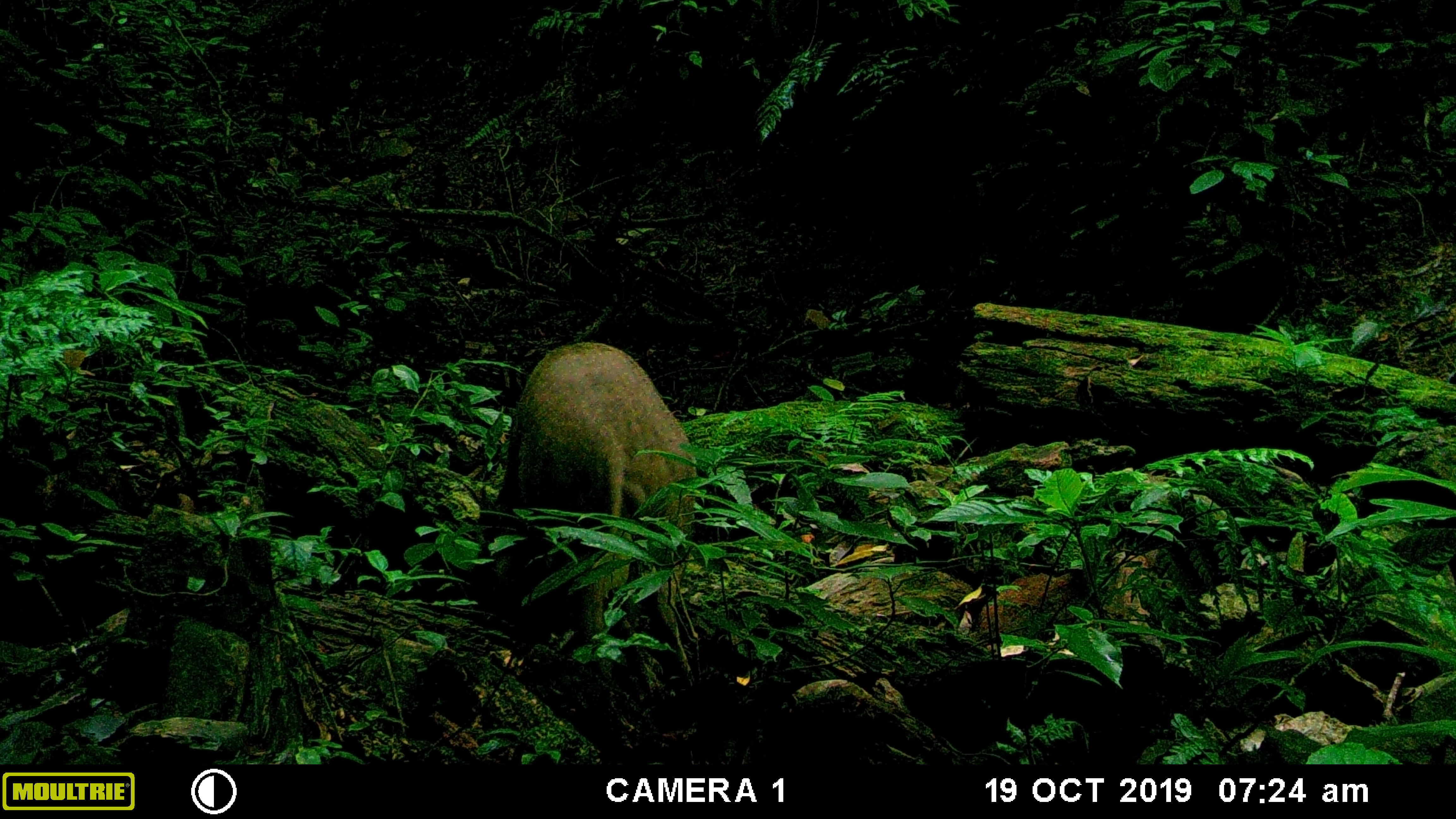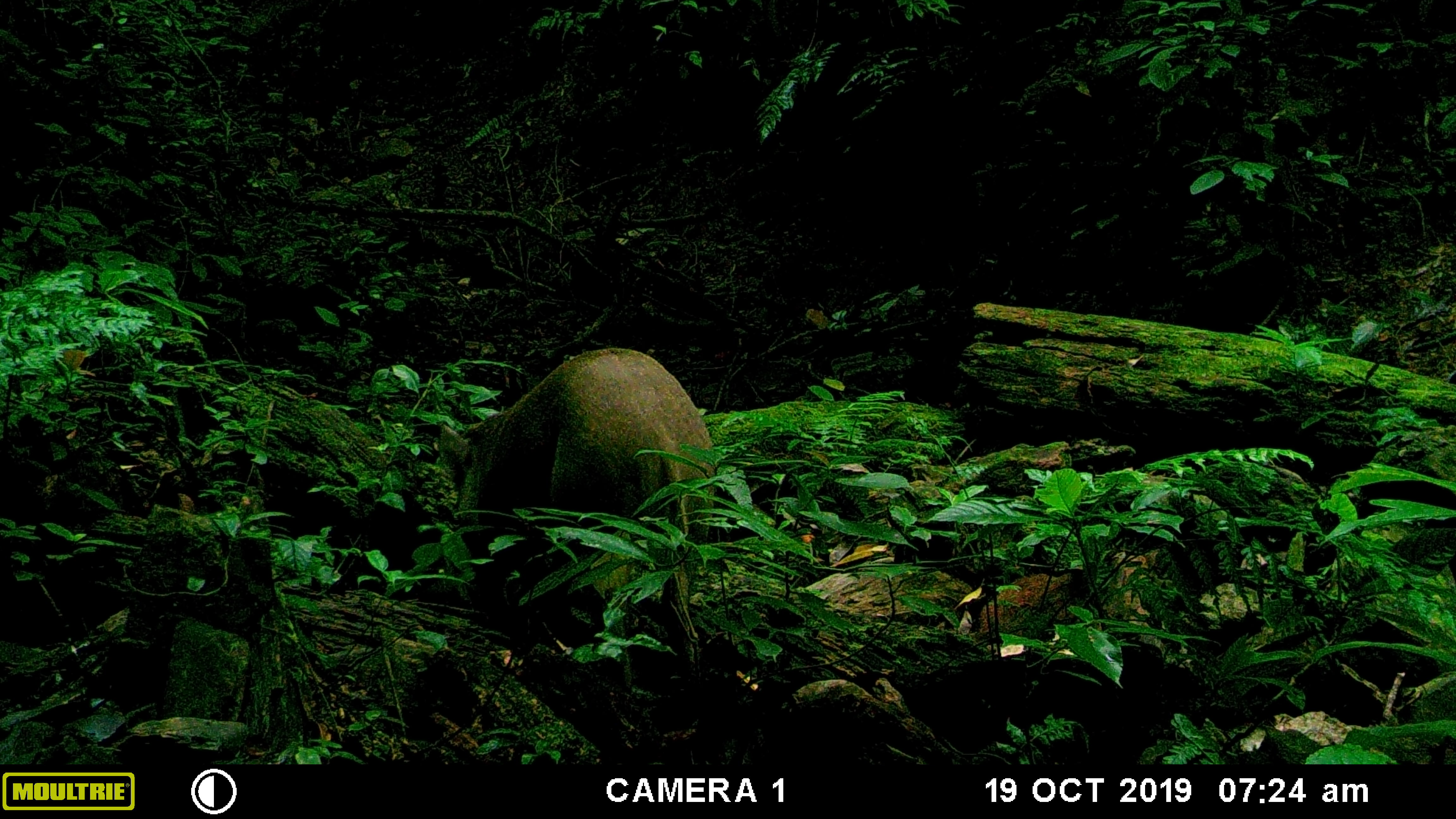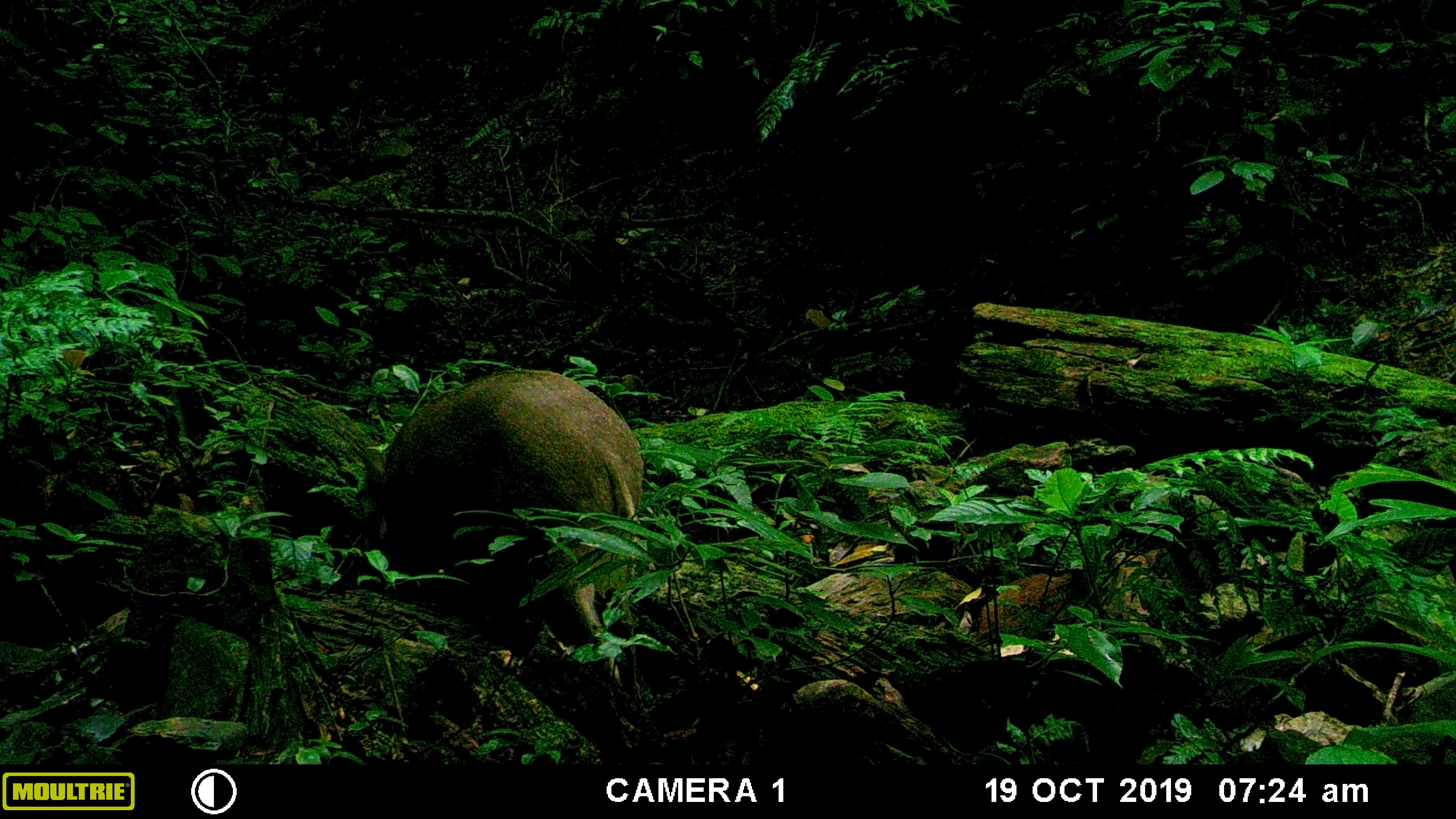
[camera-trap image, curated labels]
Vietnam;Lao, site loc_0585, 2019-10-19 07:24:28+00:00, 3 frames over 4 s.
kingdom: Animalia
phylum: Chordata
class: Mammalia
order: Artiodactyla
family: Suidae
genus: Sus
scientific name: Sus scrofa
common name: eurasian wild pig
Eurasian wild pig (Sus scrofa). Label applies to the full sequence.